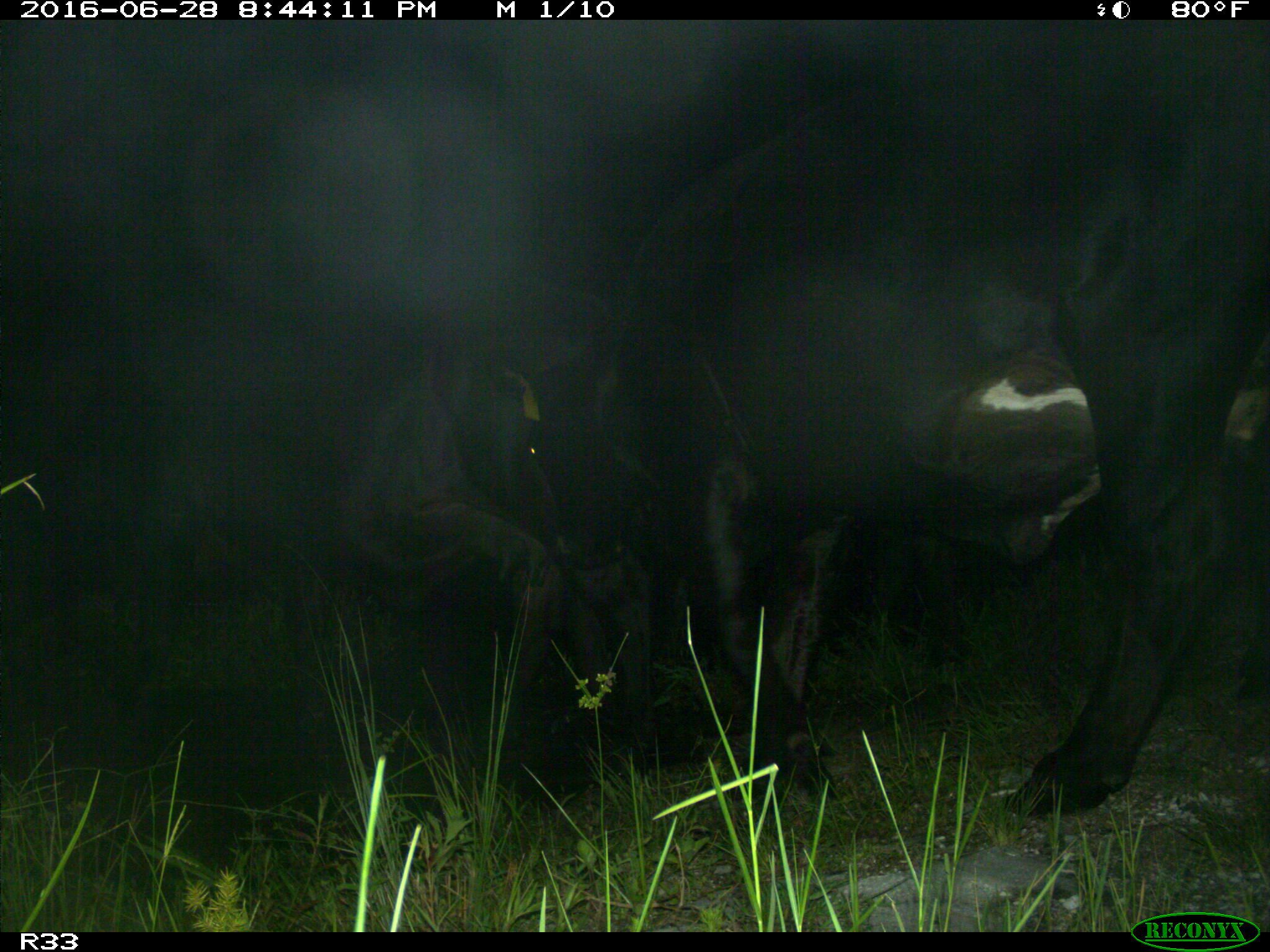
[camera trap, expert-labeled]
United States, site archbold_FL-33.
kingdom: Animalia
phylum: Chordata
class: Mammalia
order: Artiodactyla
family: Bovidae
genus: Bos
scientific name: Bos taurus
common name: domestic cow